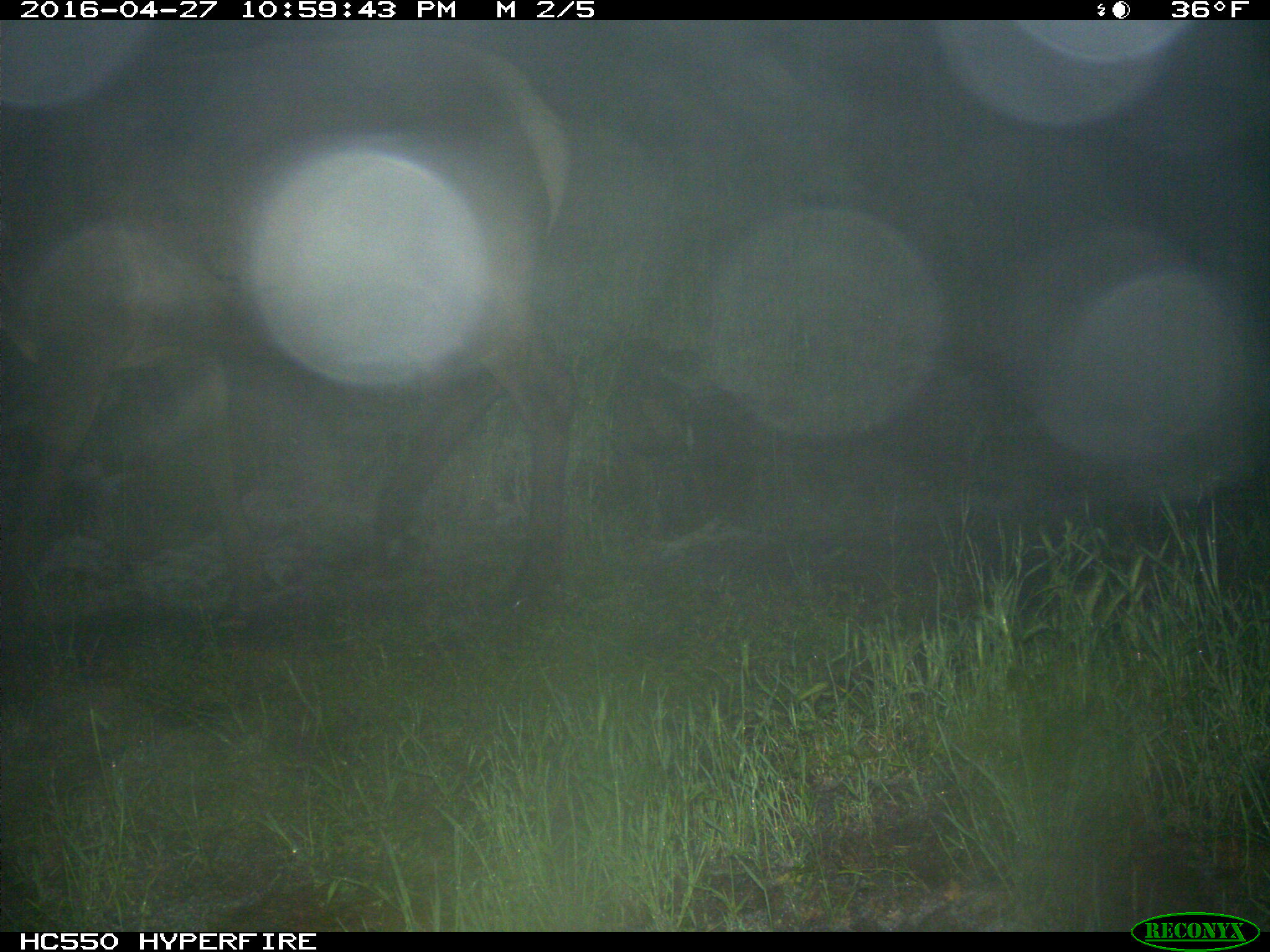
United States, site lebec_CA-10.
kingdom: Animalia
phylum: Chordata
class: Mammalia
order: Artiodactyla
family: Cervidae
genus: Cervus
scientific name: Cervus canadensis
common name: elk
Cervus canadensis (elk).